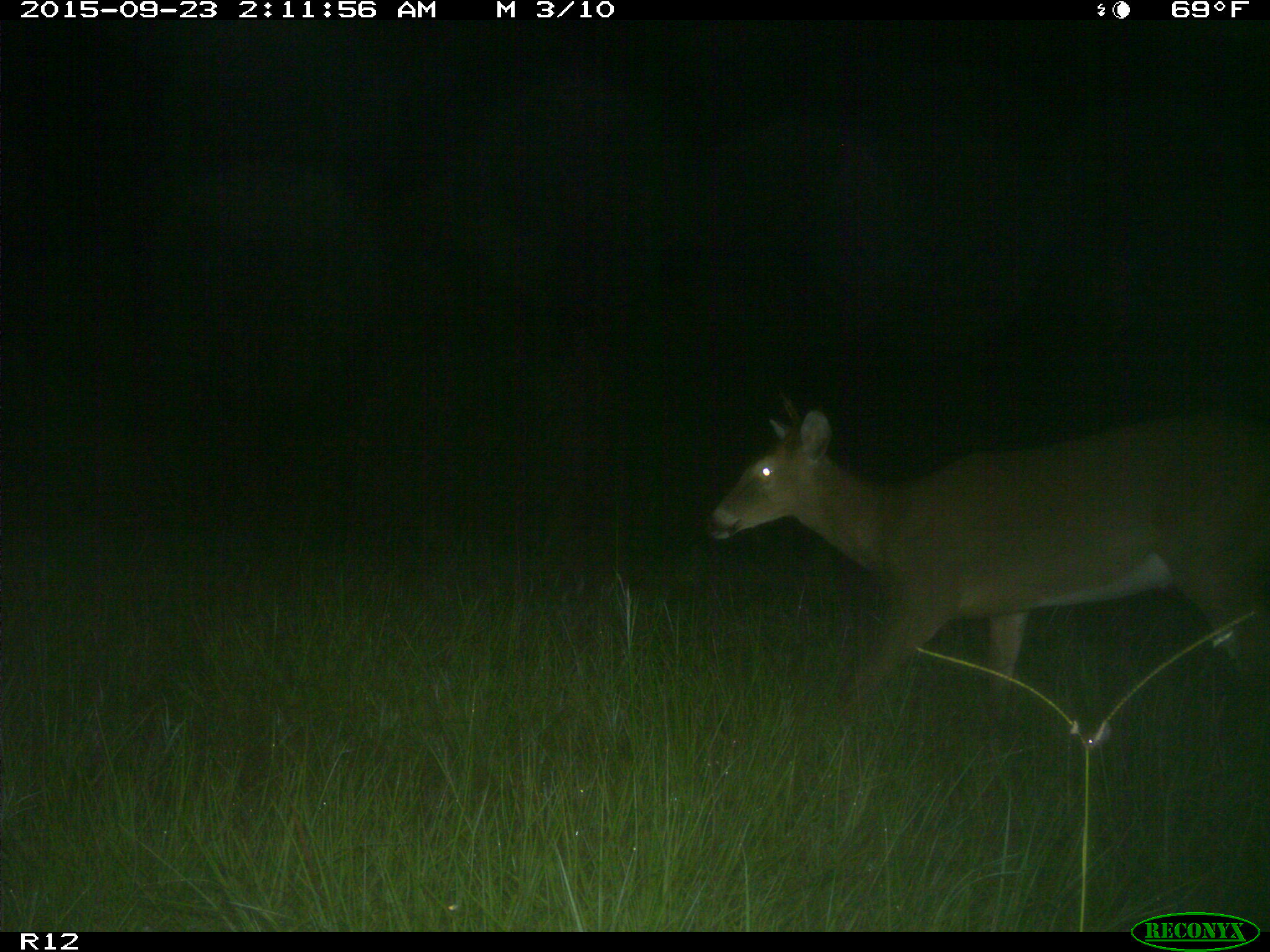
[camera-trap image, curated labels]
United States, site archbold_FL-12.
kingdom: Animalia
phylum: Chordata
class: Mammalia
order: Artiodactyla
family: Cervidae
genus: Odocoileus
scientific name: Odocoileus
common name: deer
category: unidentified deer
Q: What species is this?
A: Unidentified deer (deer) (Odocoileus).